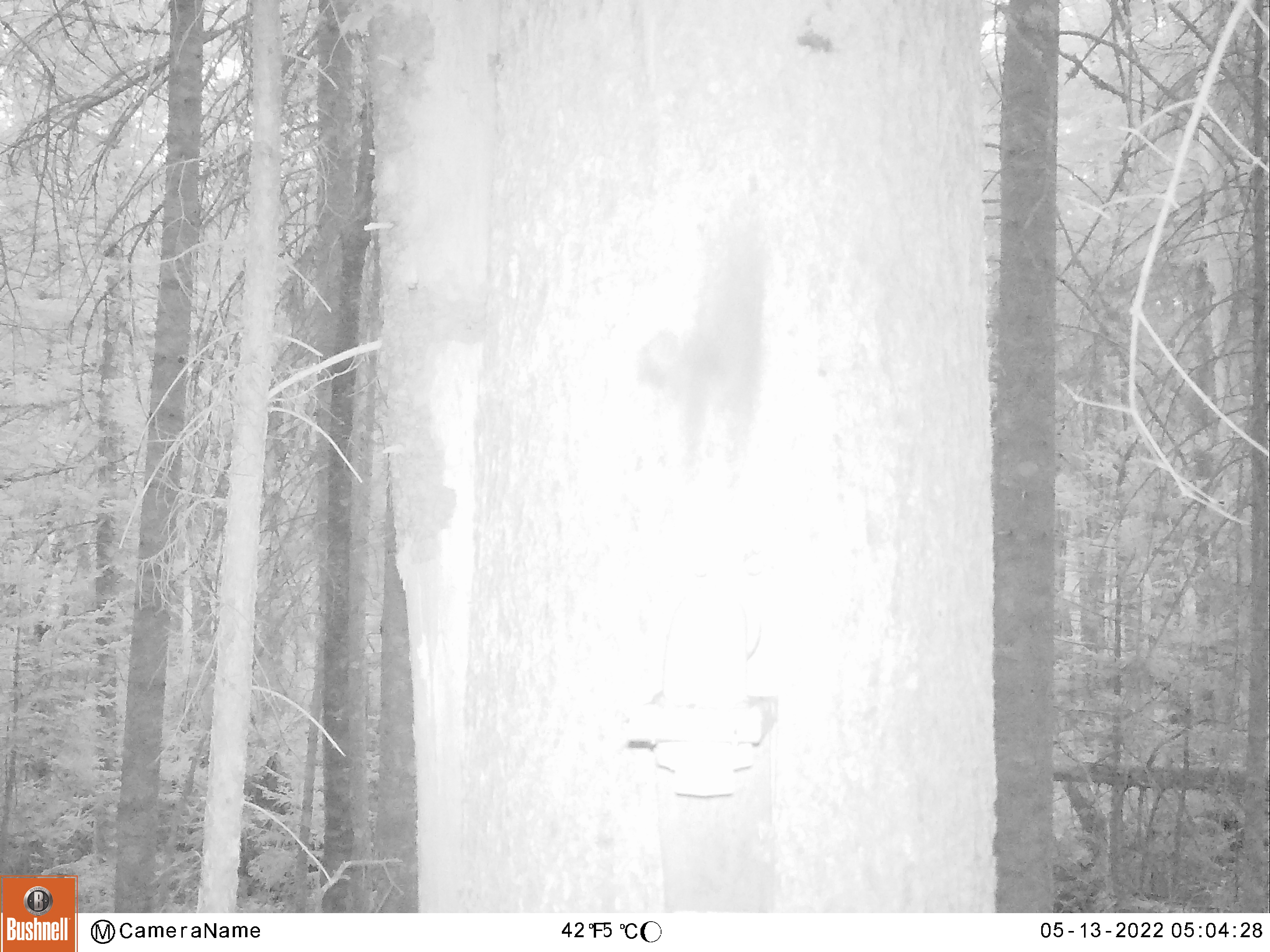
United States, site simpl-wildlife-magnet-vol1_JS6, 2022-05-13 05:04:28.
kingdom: Animalia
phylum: Chordata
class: Mammalia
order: Rodentia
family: Sciuridae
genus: Tamiasciurus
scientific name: Tamiasciurus hudsonicus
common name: red squirrel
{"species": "red squirrel (Tamiasciurus hudsonicus)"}